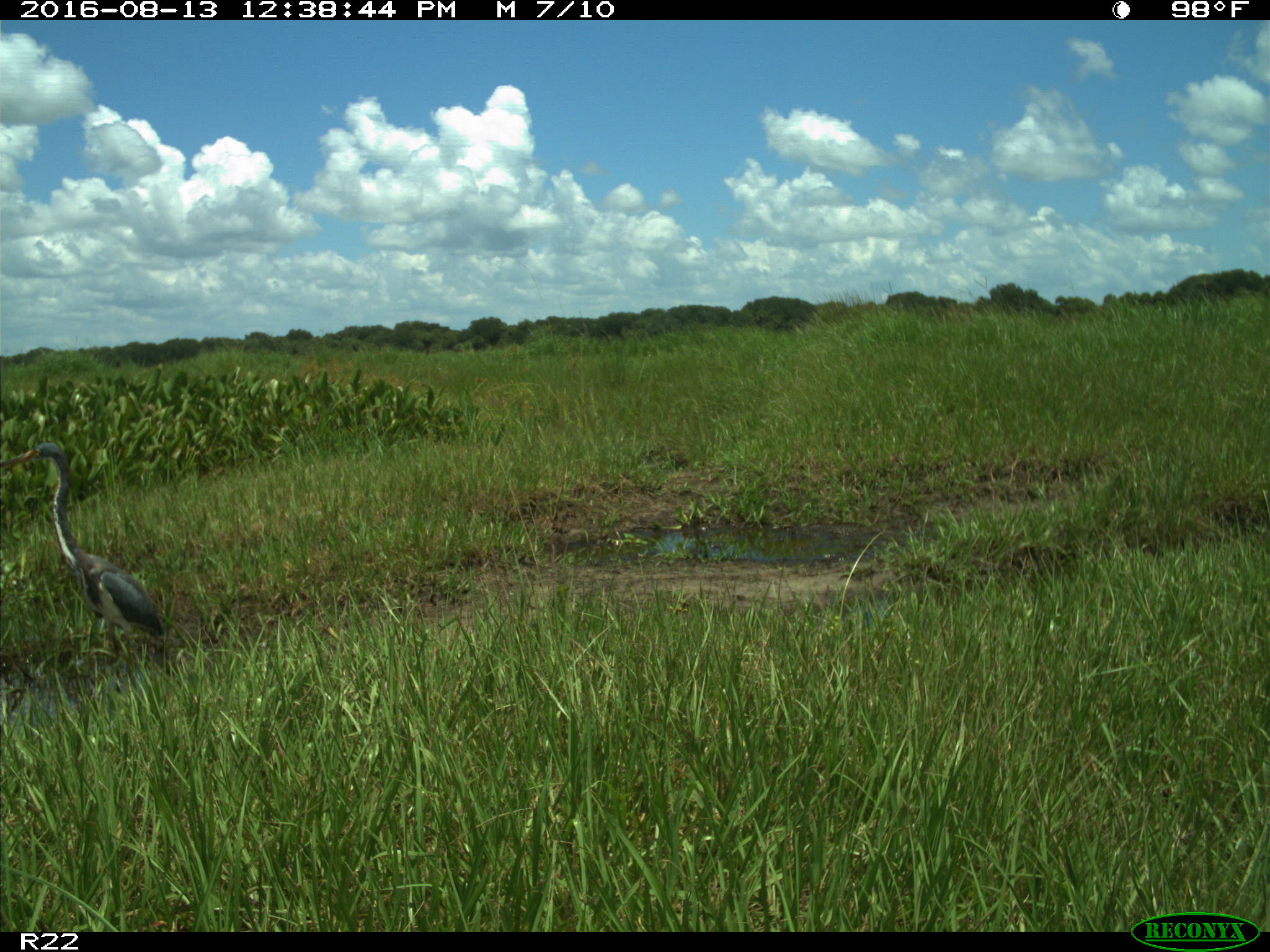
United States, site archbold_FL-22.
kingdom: Animalia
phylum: Chordata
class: Aves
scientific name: Aves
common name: birds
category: unidentified bird